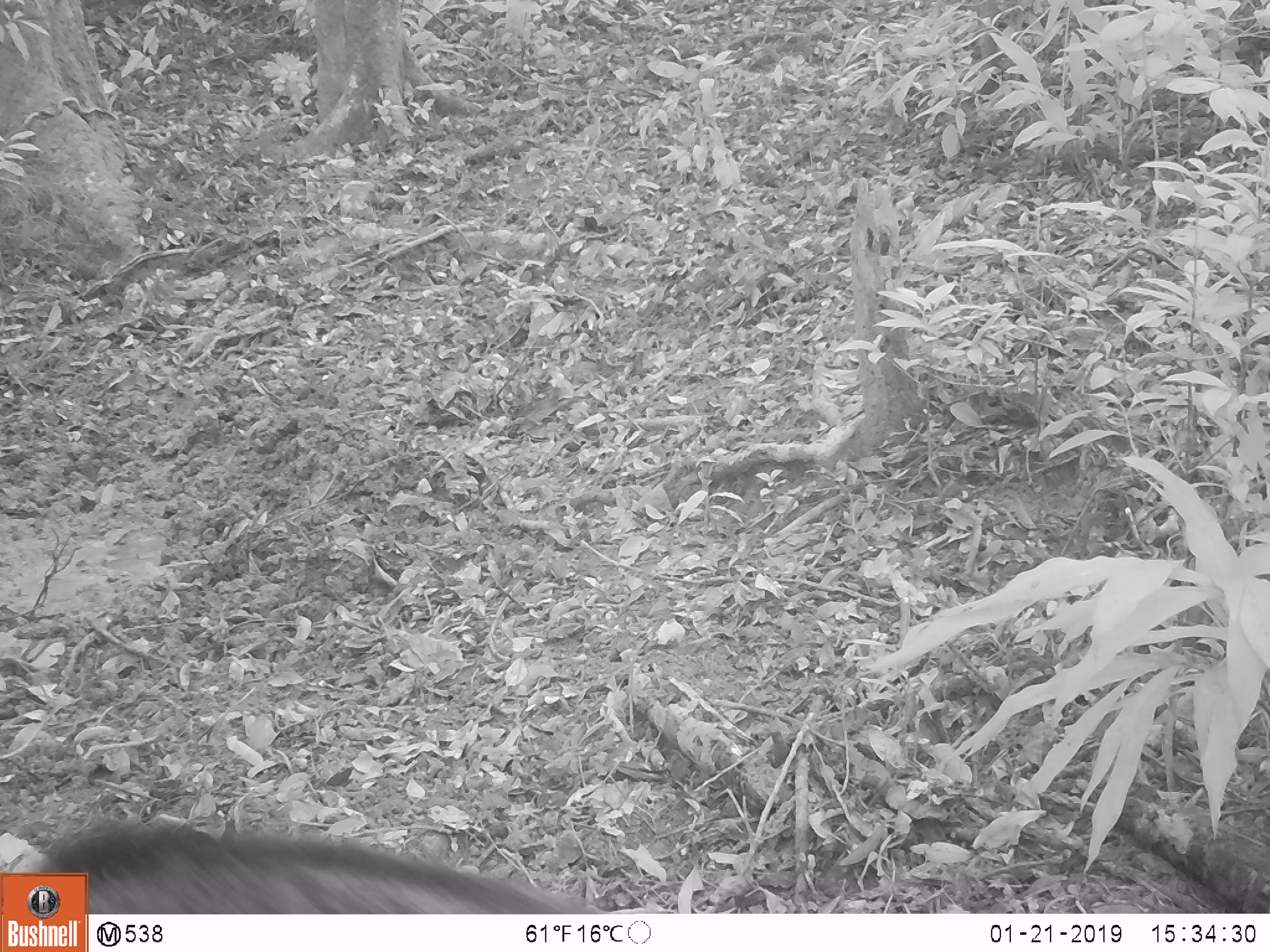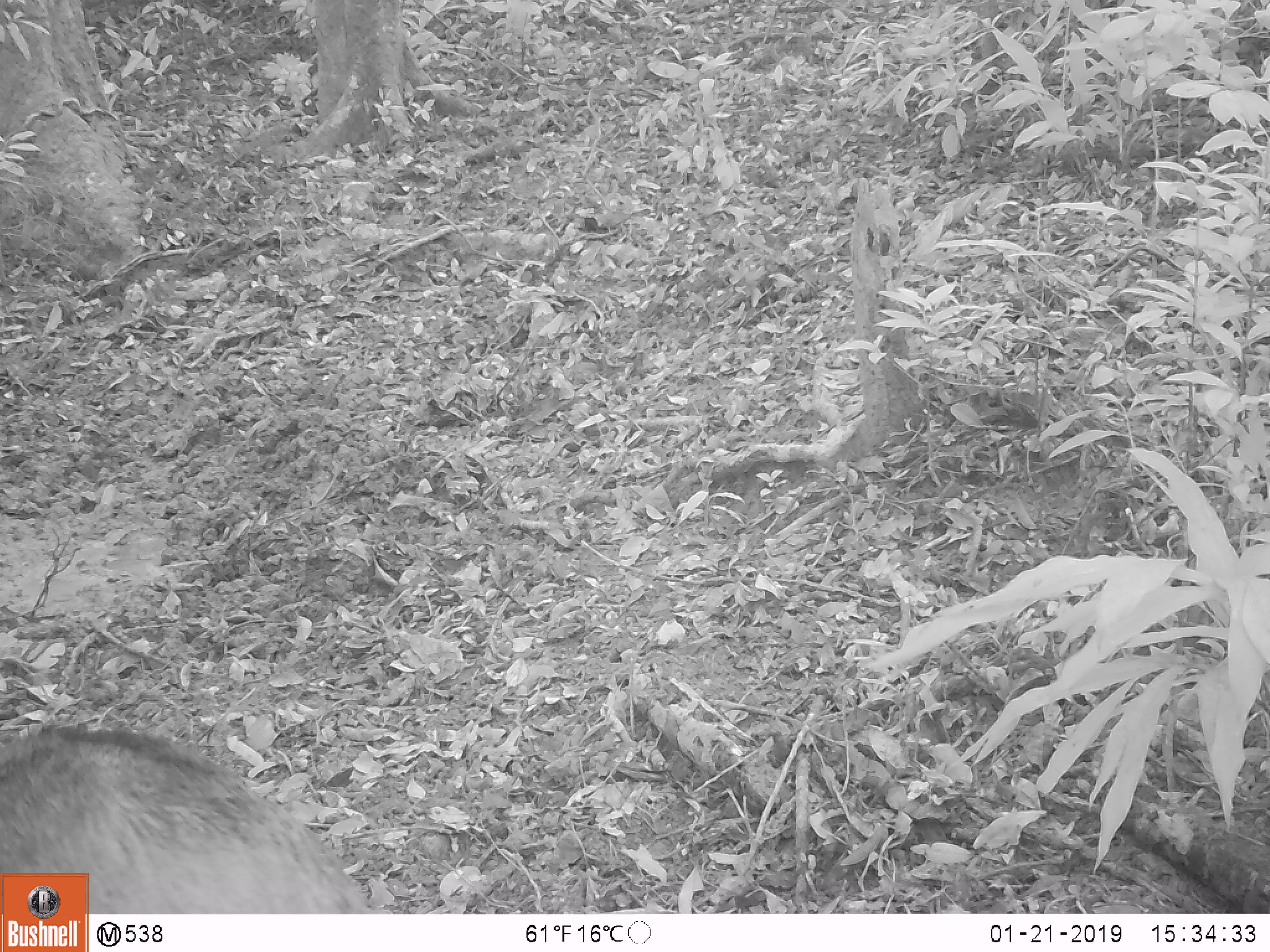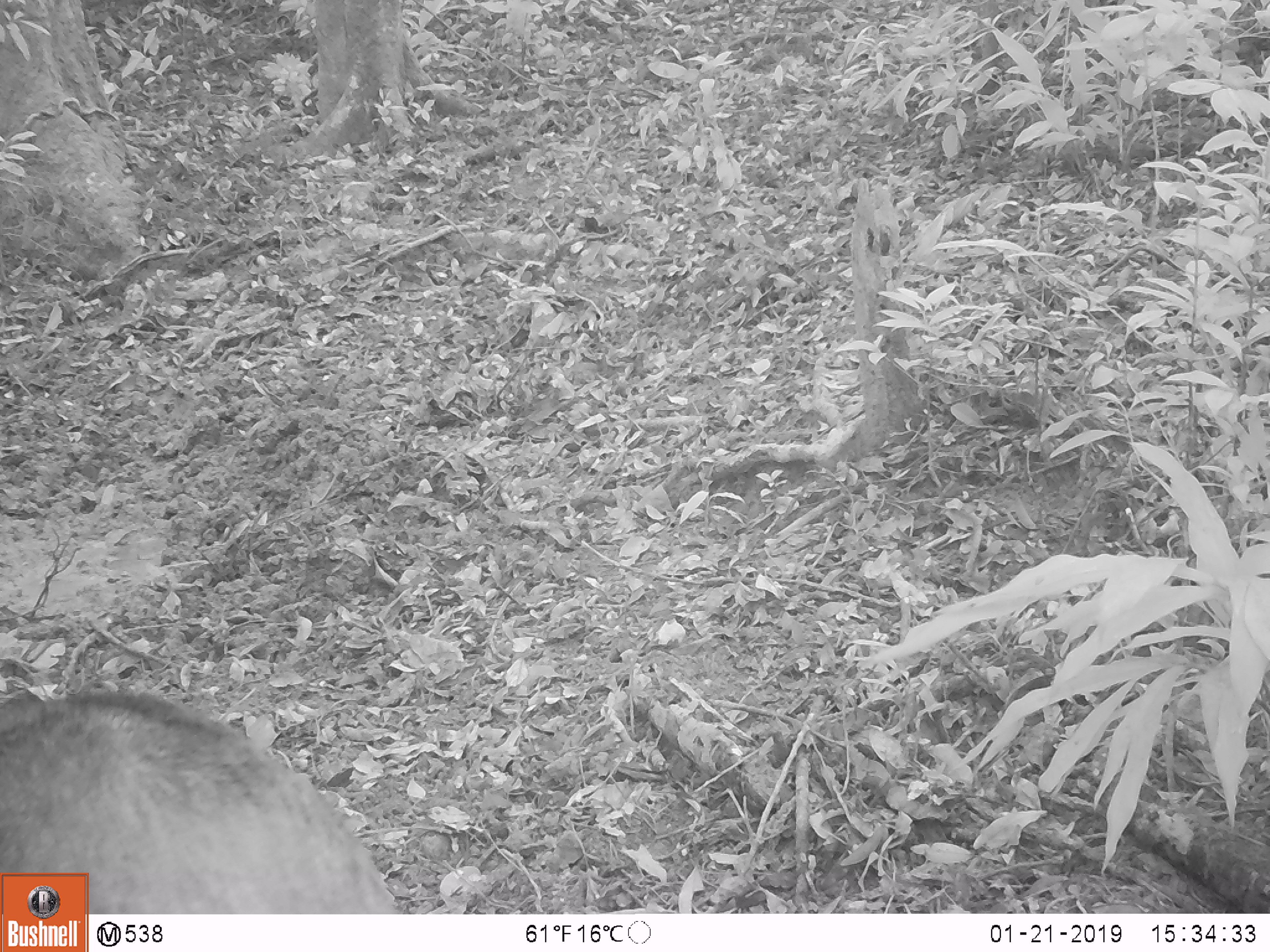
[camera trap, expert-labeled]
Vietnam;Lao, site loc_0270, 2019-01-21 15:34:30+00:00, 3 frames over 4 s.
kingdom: Animalia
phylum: Chordata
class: Mammalia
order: Artiodactyla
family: Suidae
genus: Sus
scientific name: Sus scrofa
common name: eurasian wild pig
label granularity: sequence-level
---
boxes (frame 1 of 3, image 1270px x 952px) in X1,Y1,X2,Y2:
eurasian wild pig: 31,821,598,914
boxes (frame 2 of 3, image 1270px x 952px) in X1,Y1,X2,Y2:
eurasian wild pig: 0,718,374,914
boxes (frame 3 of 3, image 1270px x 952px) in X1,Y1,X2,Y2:
eurasian wild pig: 0,685,403,914